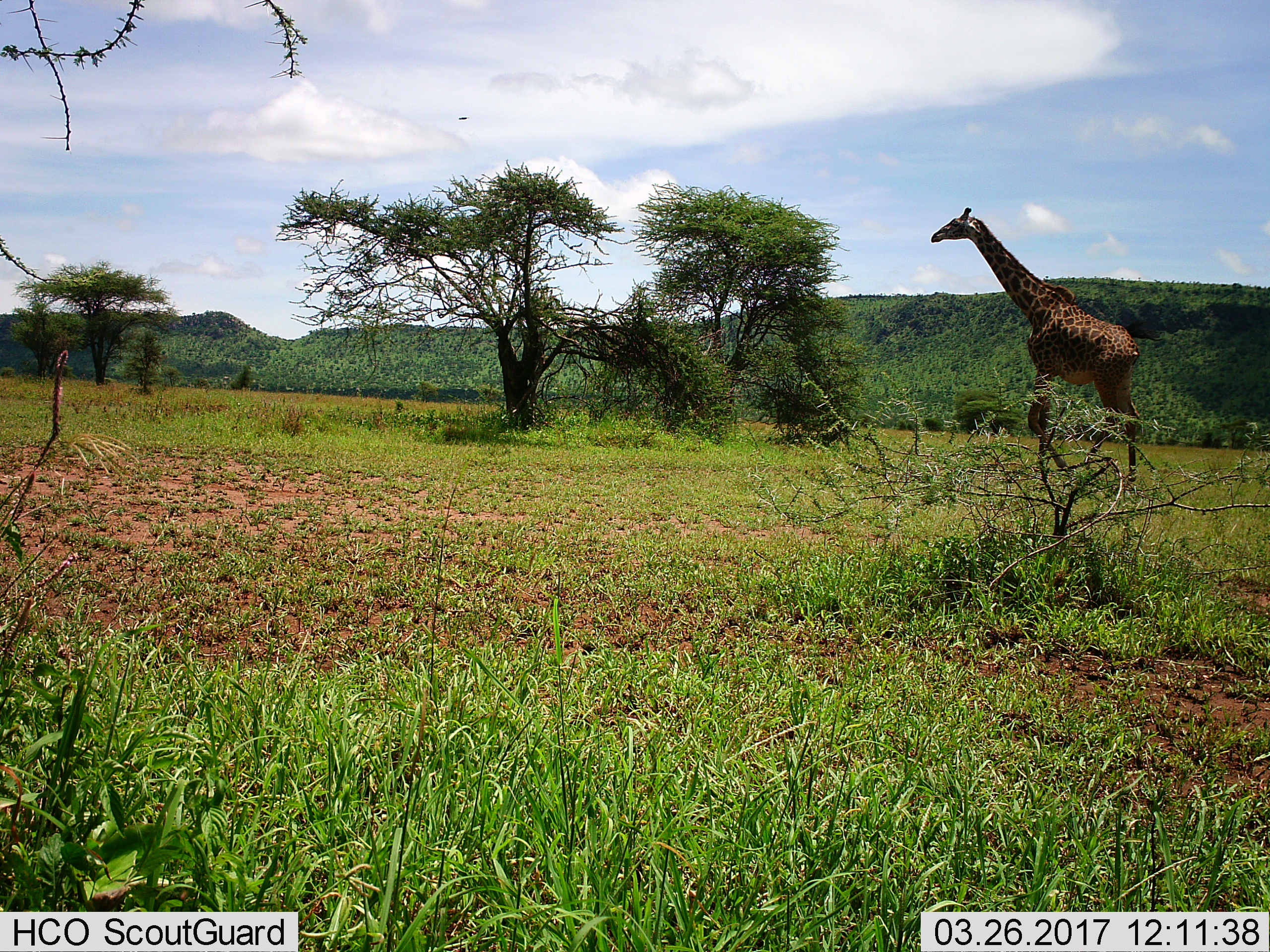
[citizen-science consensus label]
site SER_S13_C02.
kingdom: Animalia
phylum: Chordata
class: Mammalia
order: Artiodactyla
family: Giraffidae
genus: Giraffa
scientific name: Giraffa camelopardalis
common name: giraffe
Giraffe (Giraffa camelopardalis), count 1. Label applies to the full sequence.